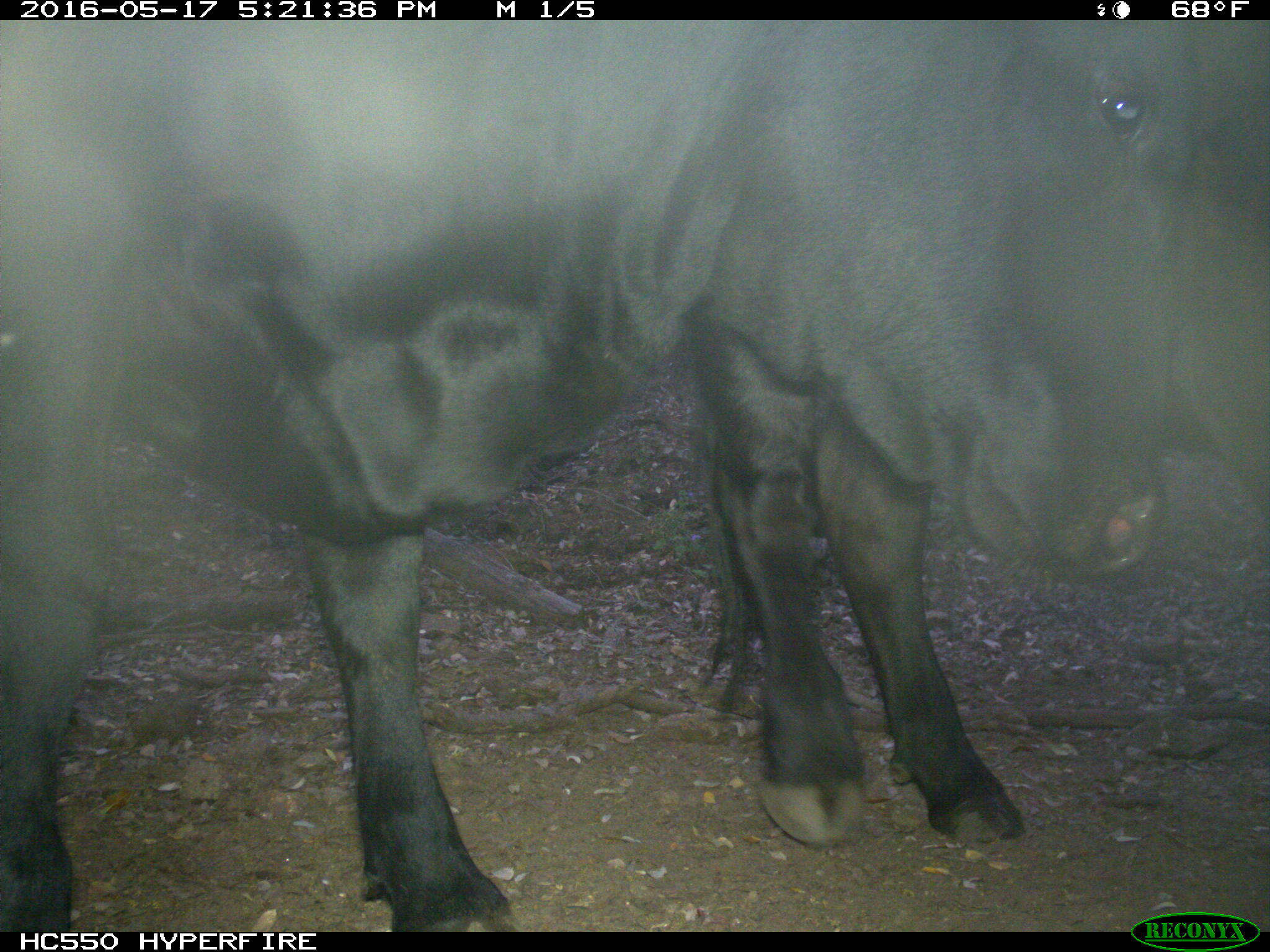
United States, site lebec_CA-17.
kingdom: Animalia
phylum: Chordata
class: Mammalia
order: Artiodactyla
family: Bovidae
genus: Bos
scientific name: Bos taurus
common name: domestic cow